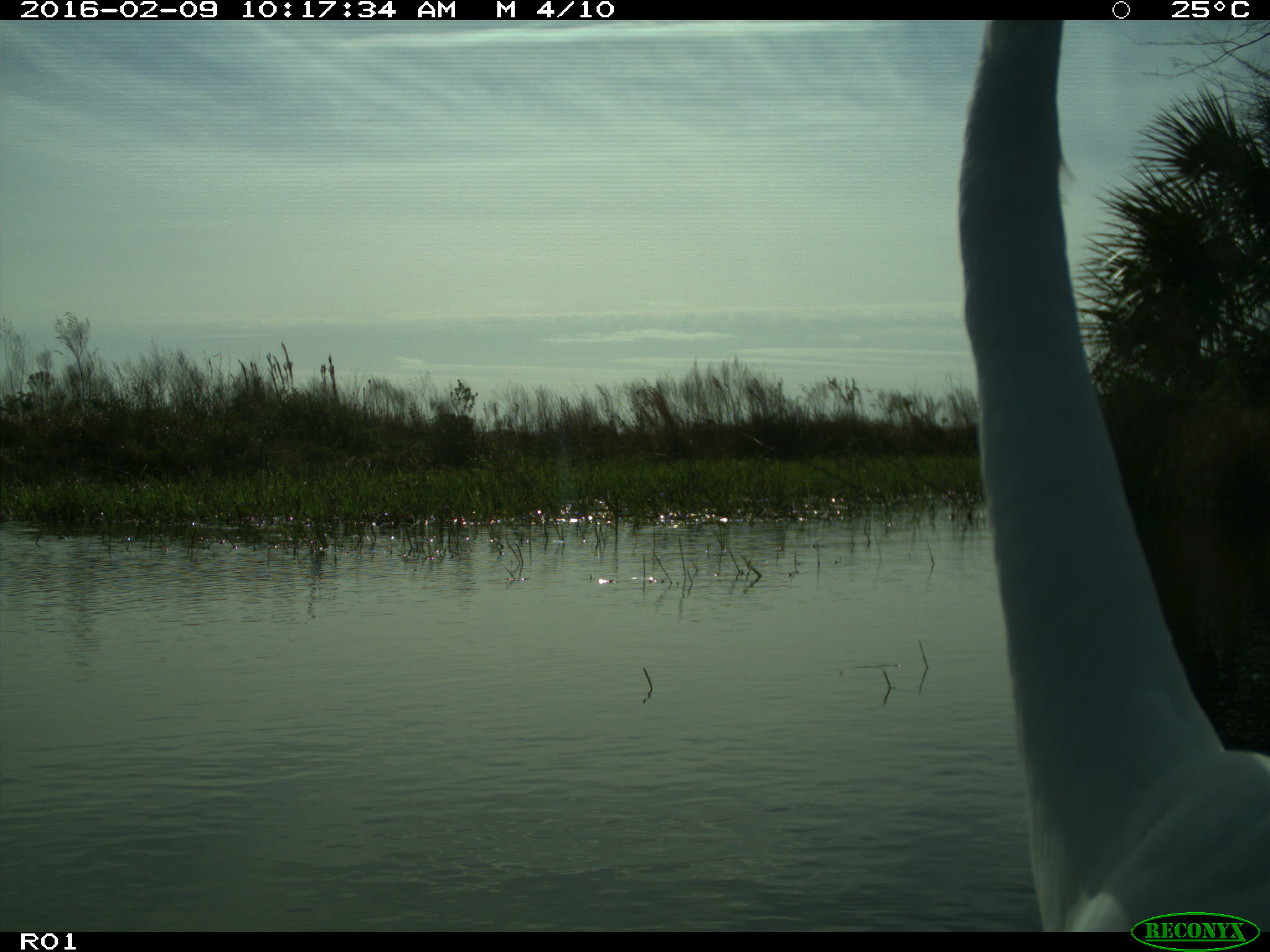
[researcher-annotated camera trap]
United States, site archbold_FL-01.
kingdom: Animalia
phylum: Chordata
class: Aves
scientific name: Aves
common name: birds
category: unidentified bird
Unidentified bird (birds) (Aves).